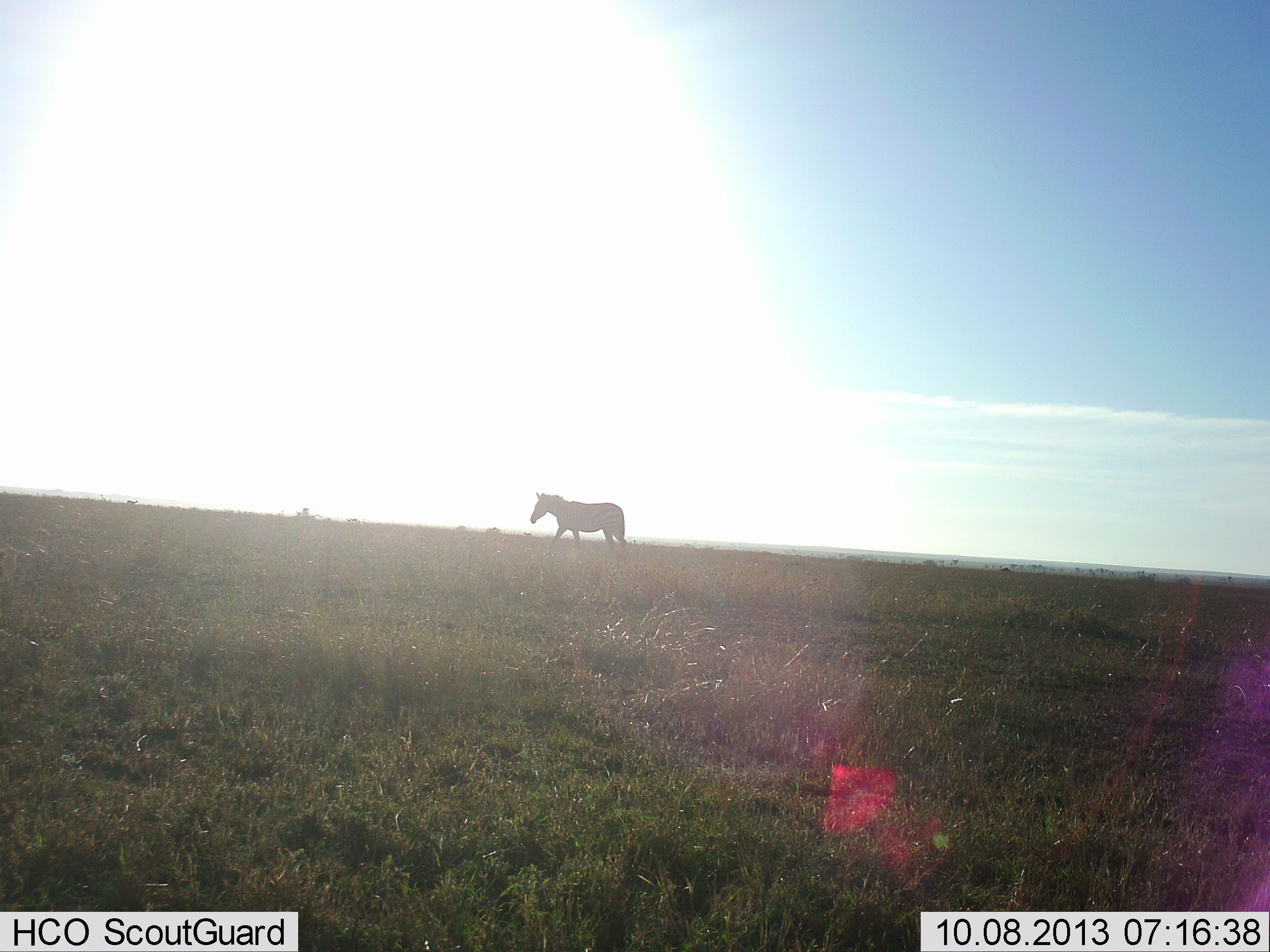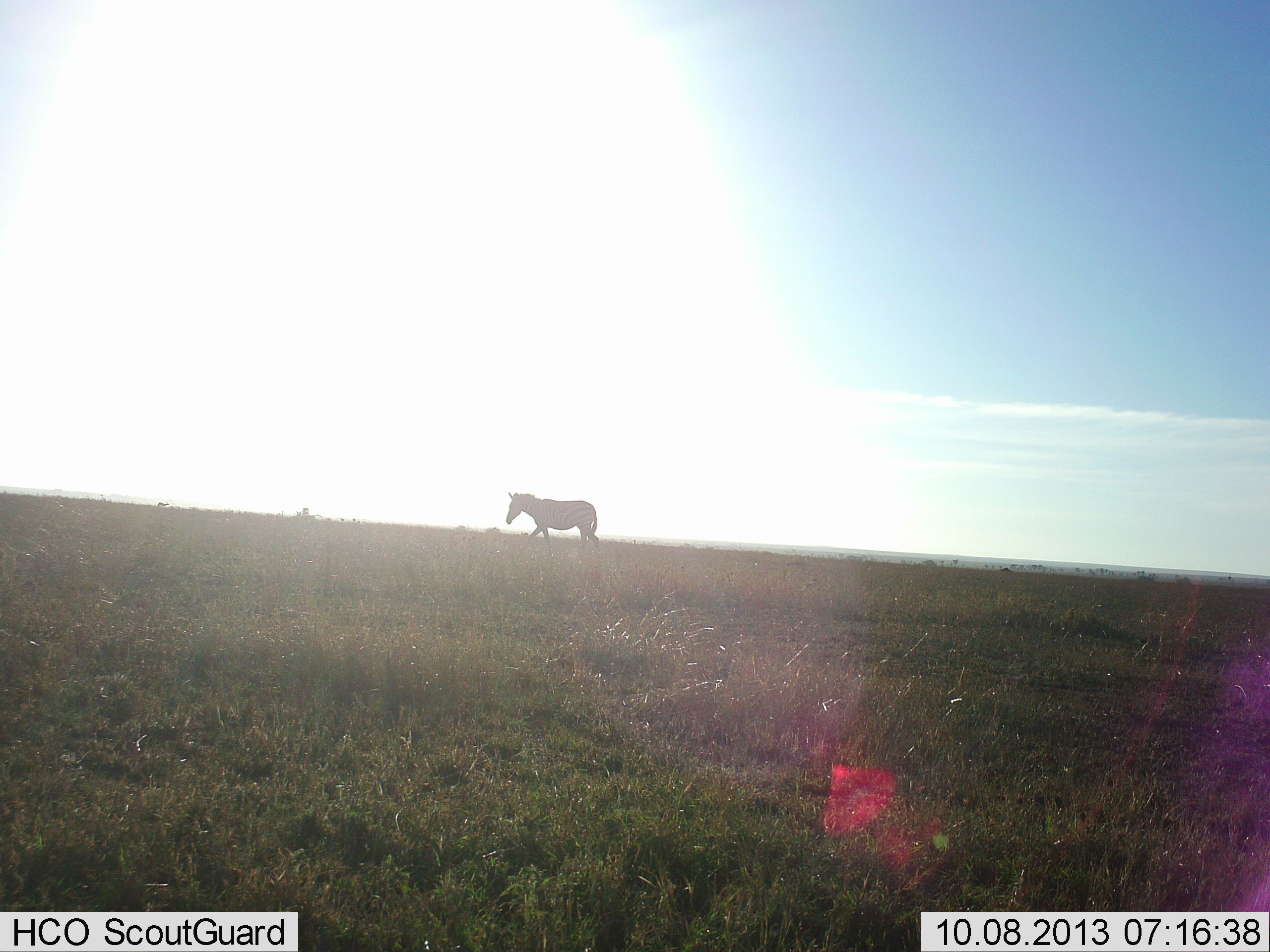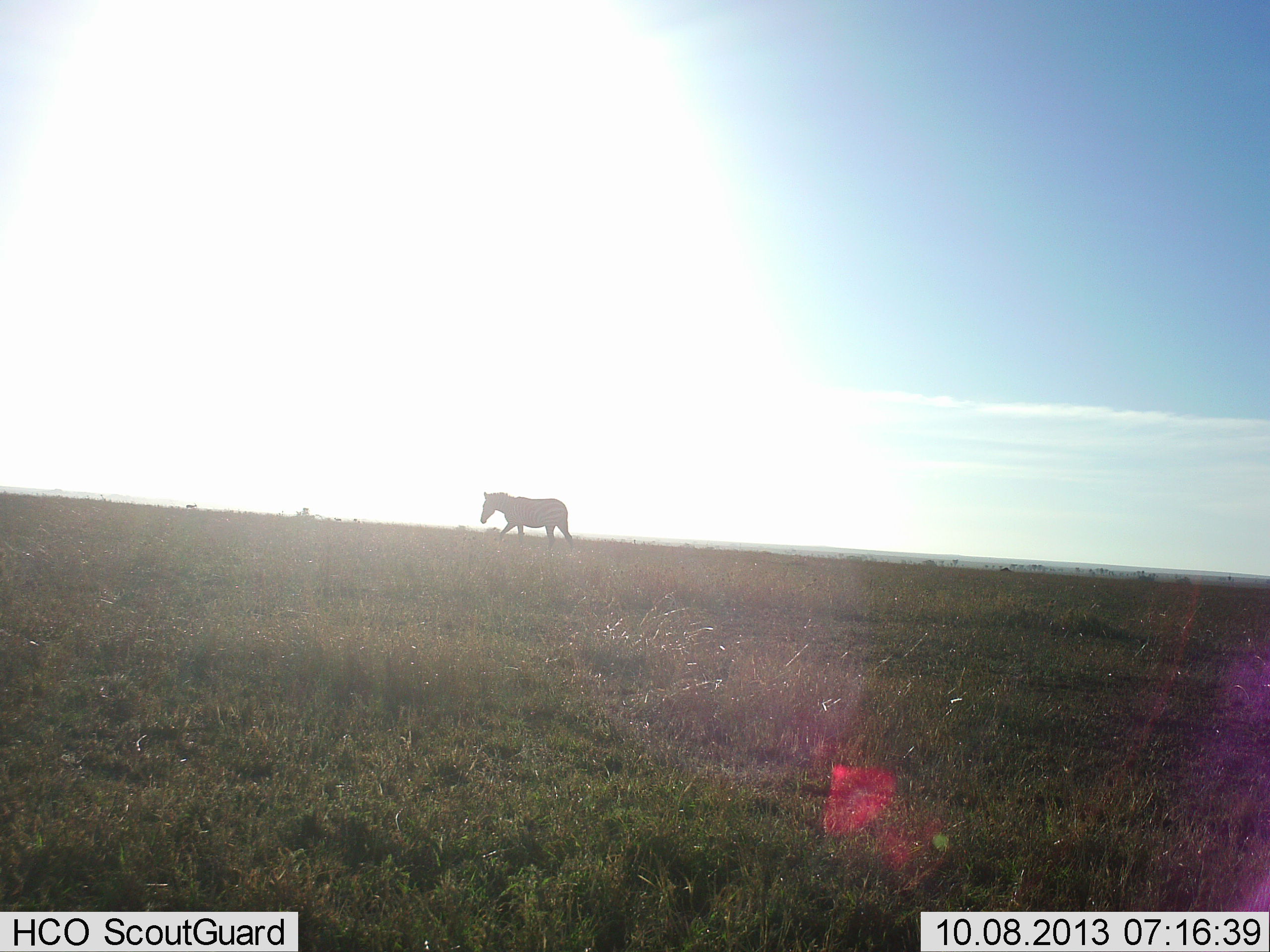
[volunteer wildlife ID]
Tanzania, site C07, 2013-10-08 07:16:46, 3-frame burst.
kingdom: Animalia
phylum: Chordata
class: Mammalia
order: Perissodactyla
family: Equidae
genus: Equus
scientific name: Equus quagga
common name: plains zebra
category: zebra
Zebra (plains zebra) (Equus quagga), count 1. Behavior (volunteer vote fractions): standing 0%, resting 0%, moving 100%, interacting 0%. Young present (vote fraction): 0%. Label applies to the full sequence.